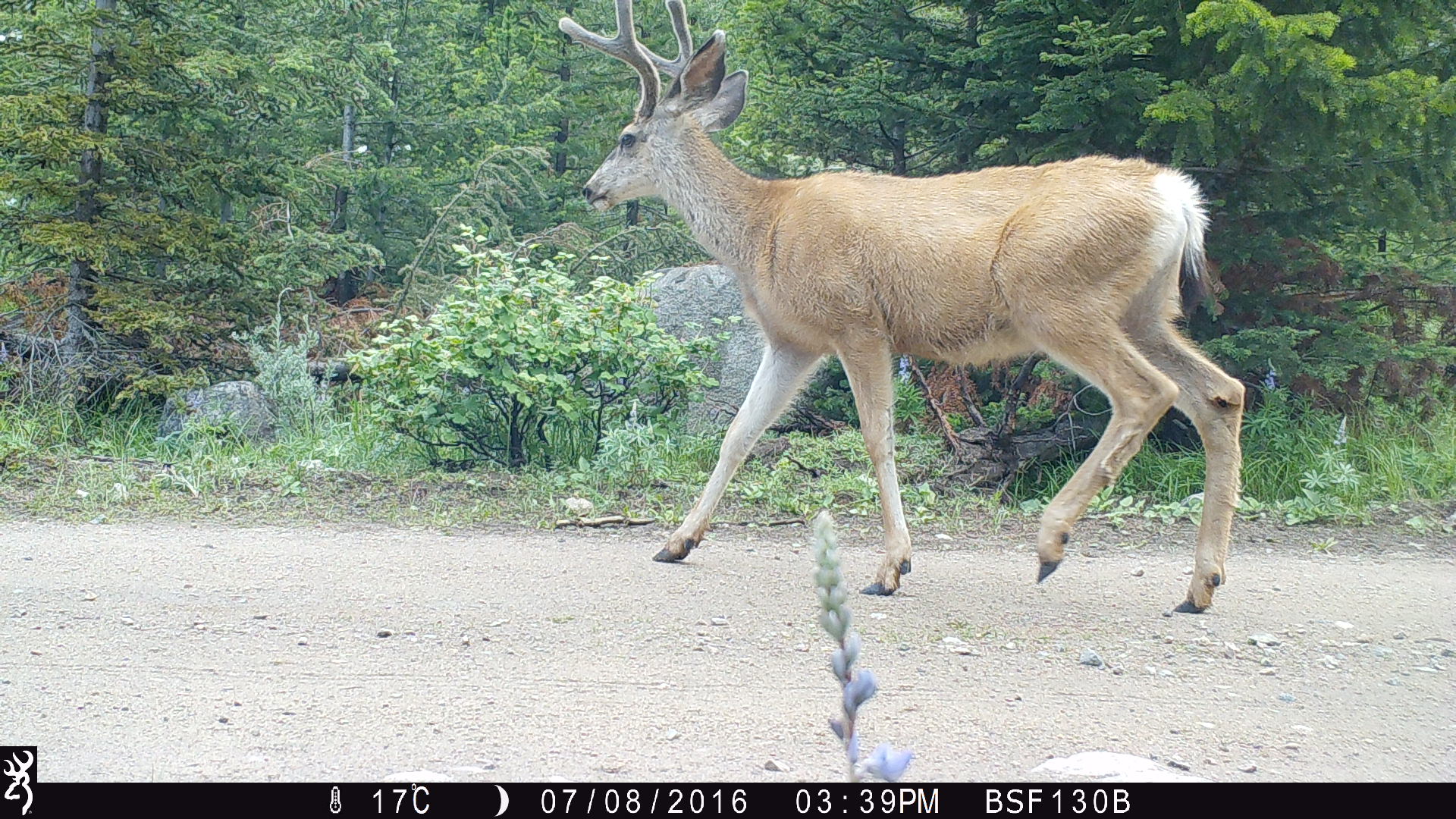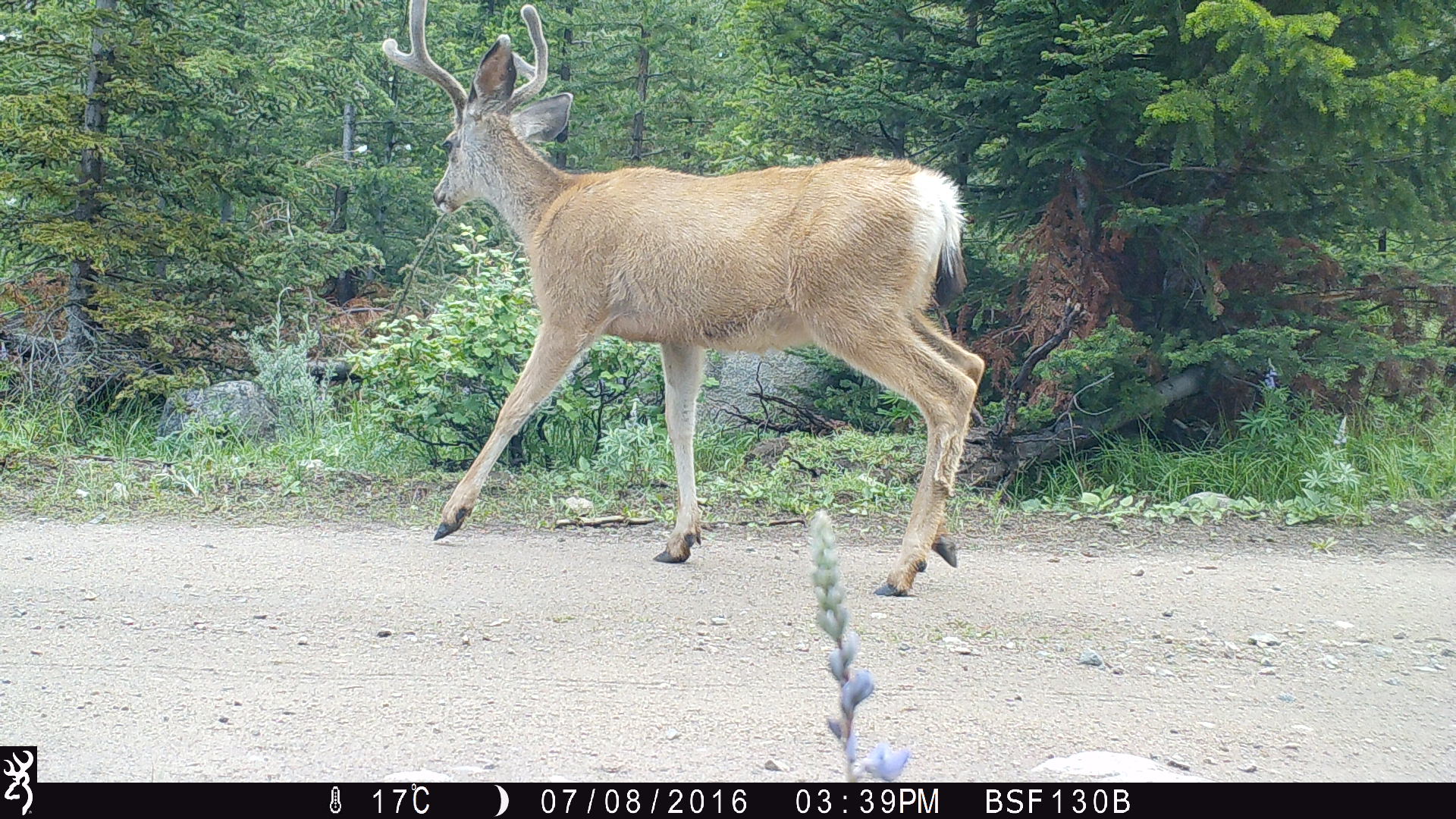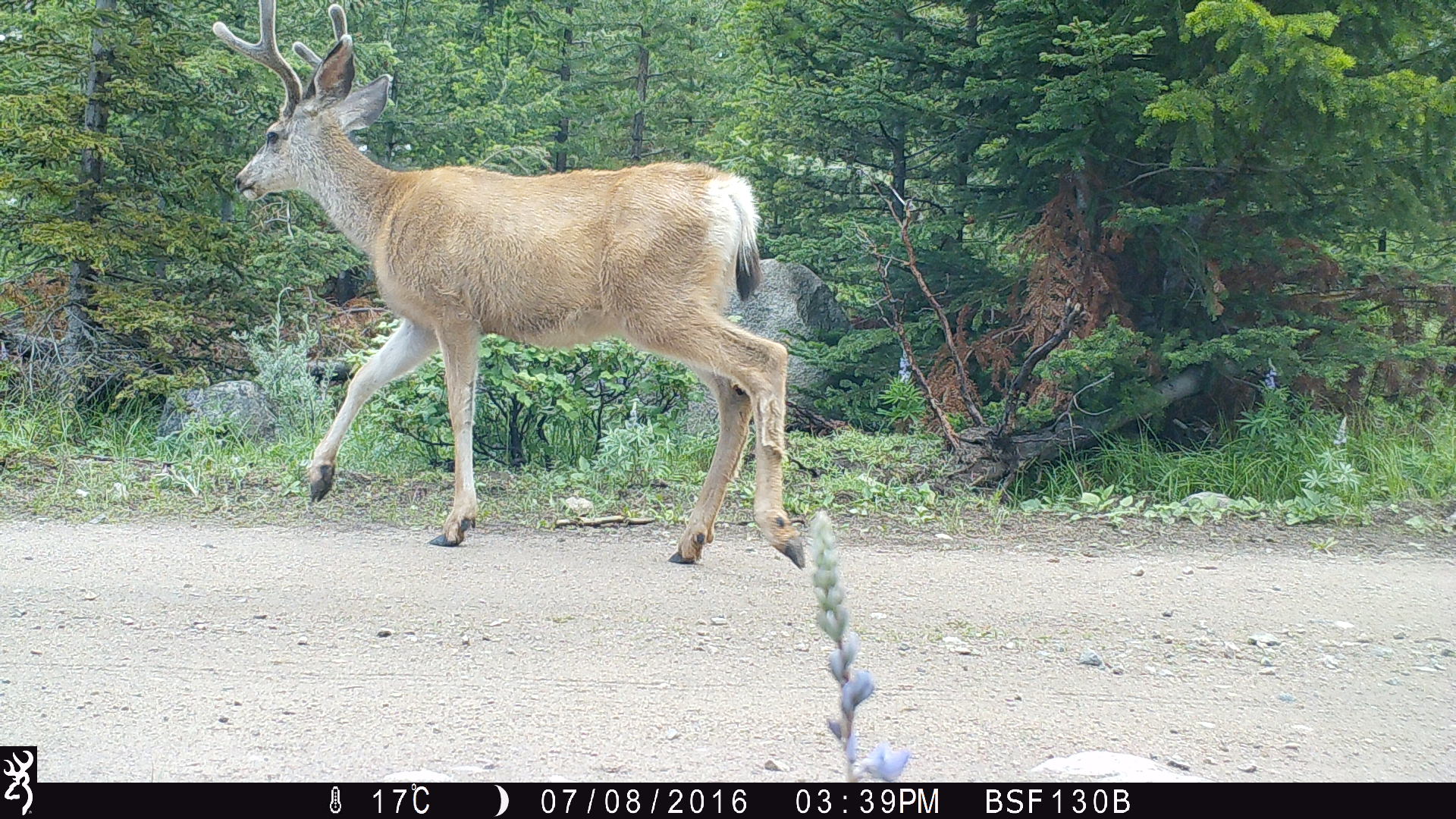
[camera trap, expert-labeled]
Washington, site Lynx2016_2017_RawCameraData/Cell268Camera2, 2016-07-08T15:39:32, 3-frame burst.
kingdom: Animalia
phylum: Chordata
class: Mammalia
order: Artiodactyla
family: Cervidae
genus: Odocoileus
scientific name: Odocoileus hemionus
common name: mule deer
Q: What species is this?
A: Odocoileus hemionus (mule deer).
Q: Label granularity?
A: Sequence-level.